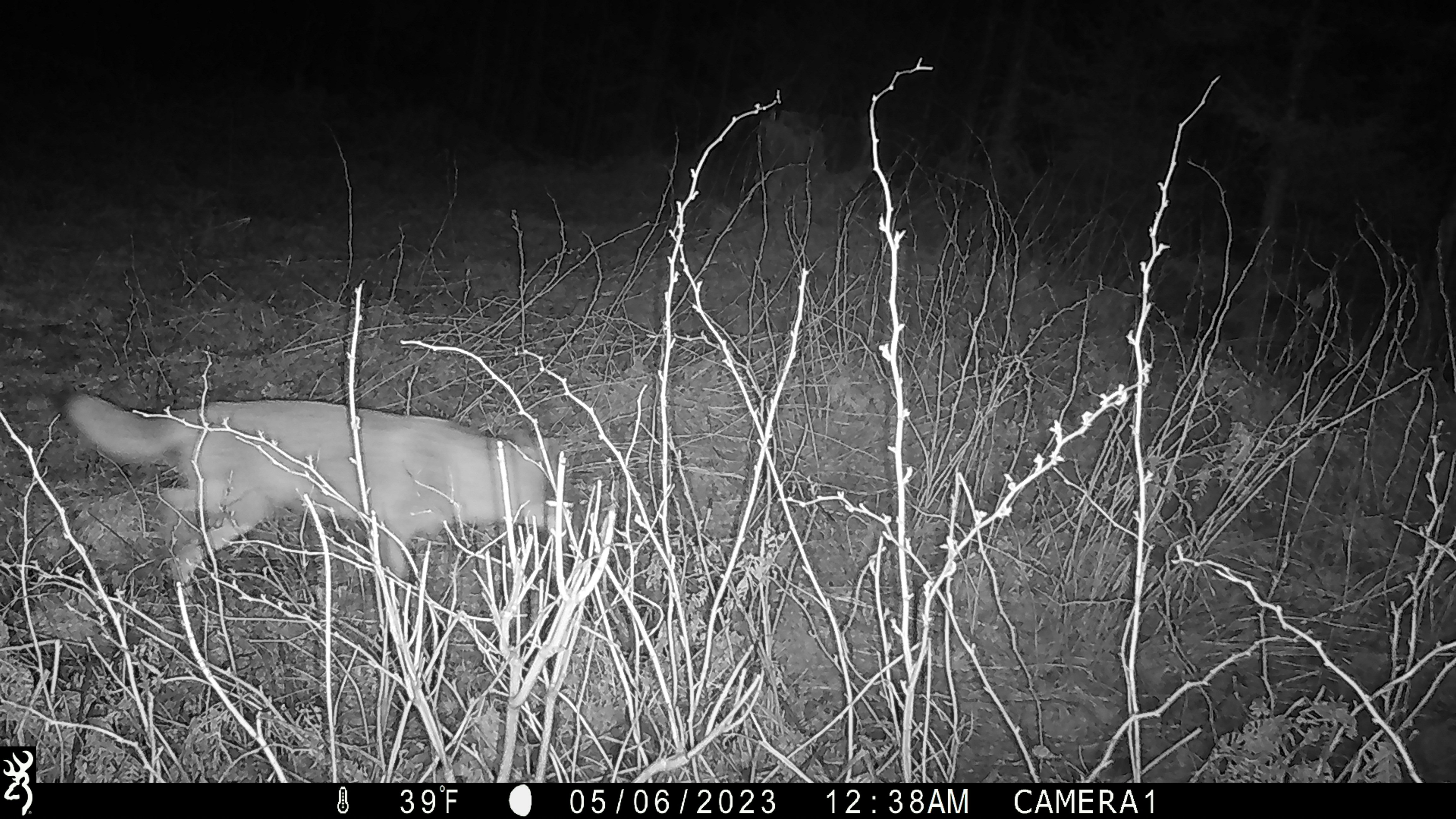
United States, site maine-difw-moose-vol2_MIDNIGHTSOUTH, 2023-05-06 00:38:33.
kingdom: Animalia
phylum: Chordata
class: Mammalia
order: Carnivora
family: Canidae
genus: Canis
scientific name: Canis latrans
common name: coyote